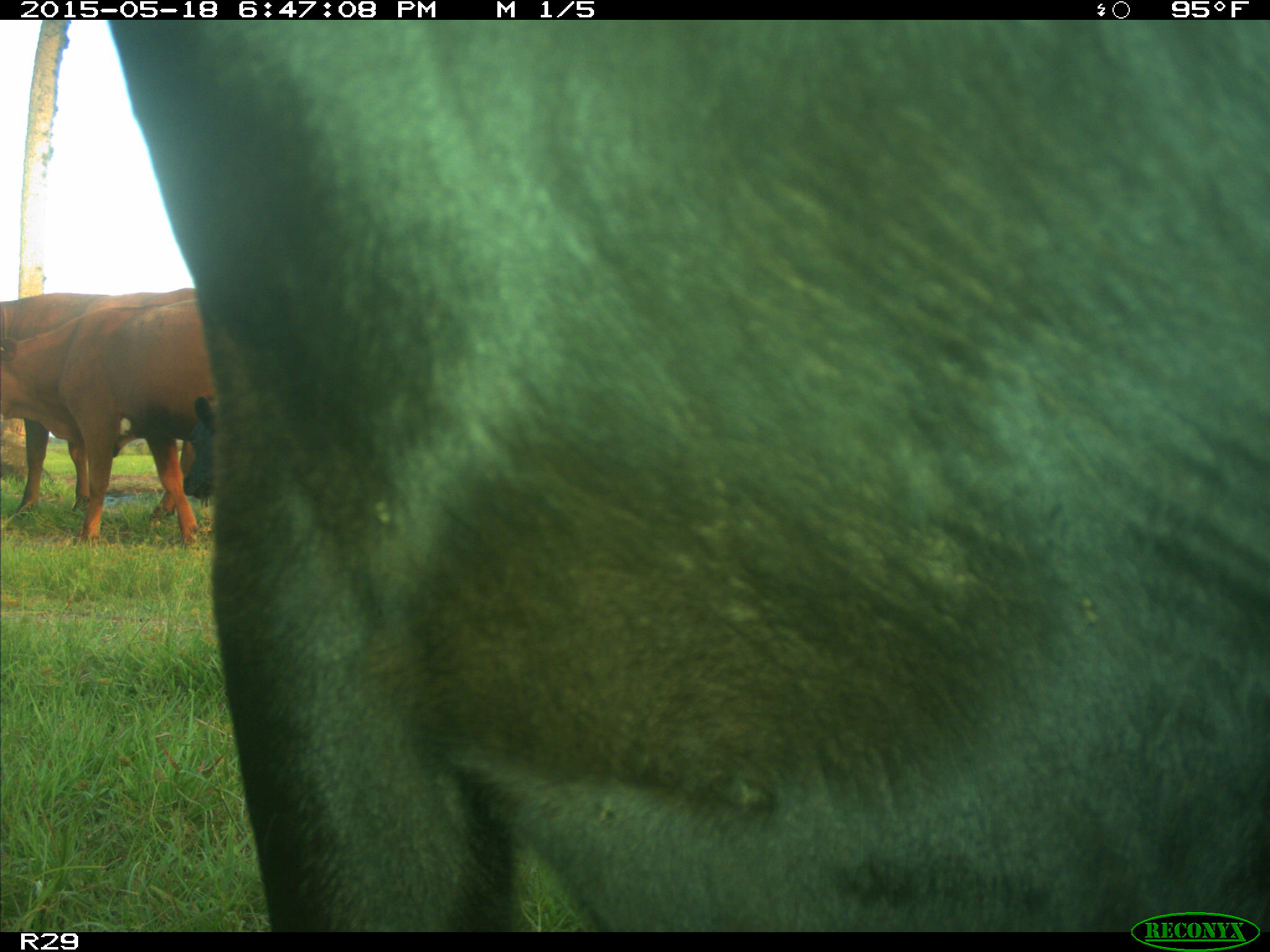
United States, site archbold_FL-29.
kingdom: Animalia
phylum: Chordata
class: Mammalia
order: Artiodactyla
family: Bovidae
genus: Bos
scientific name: Bos taurus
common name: domestic cow